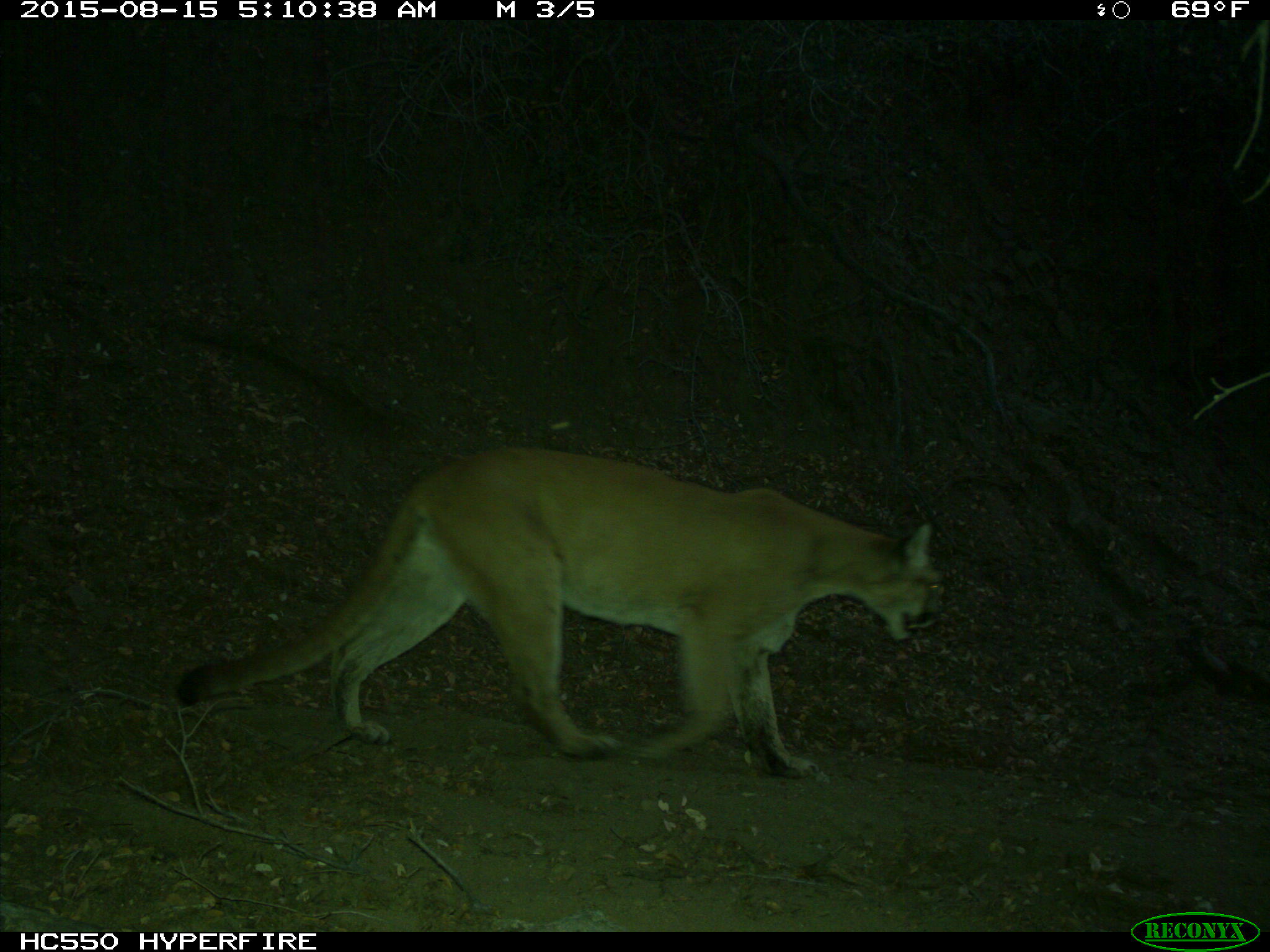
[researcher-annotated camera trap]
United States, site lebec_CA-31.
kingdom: Animalia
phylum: Chordata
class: Mammalia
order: Carnivora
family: Felidae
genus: Puma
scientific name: Puma concolor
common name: mountain lion